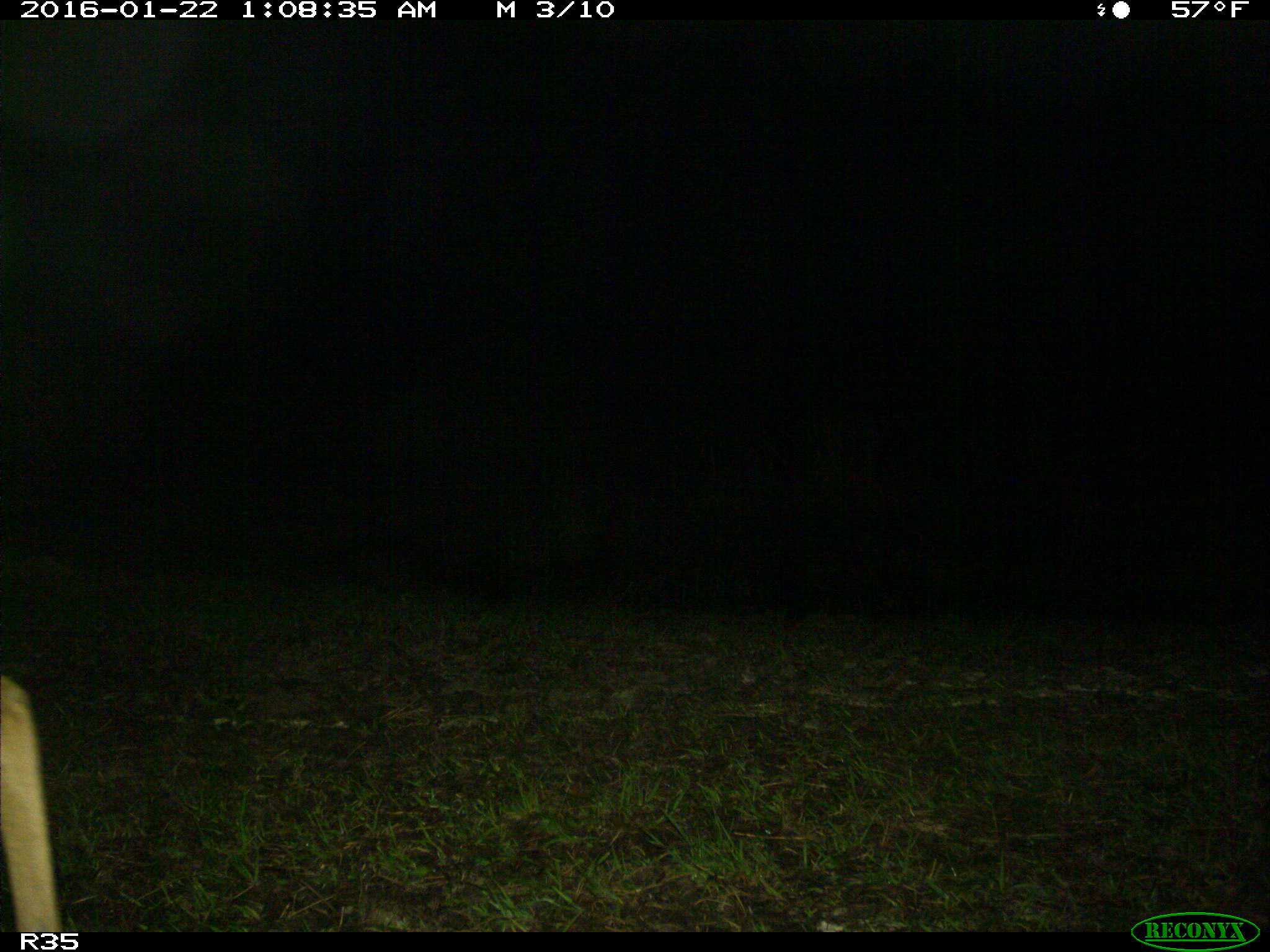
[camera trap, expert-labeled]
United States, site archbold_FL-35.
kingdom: Animalia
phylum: Chordata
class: Mammalia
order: Artiodactyla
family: Cervidae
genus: Odocoileus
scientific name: Odocoileus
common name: deer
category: unidentified deer